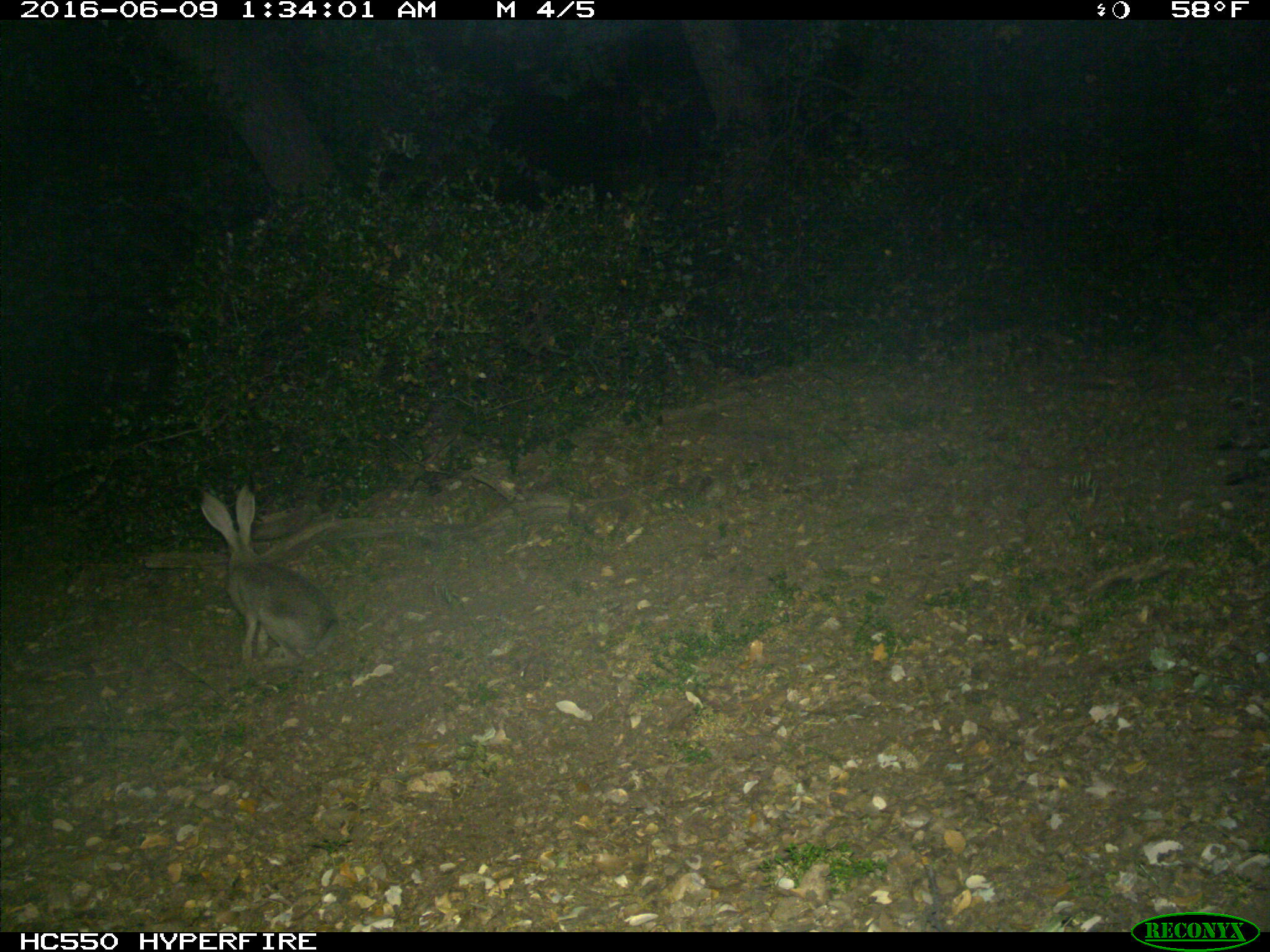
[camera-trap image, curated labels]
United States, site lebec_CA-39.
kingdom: Animalia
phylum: Chordata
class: Mammalia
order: Lagomorpha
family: Leporidae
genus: Lepus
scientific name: Lepus californicus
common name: black-tailed jackrabbit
Lepus californicus (black-tailed jackrabbit).